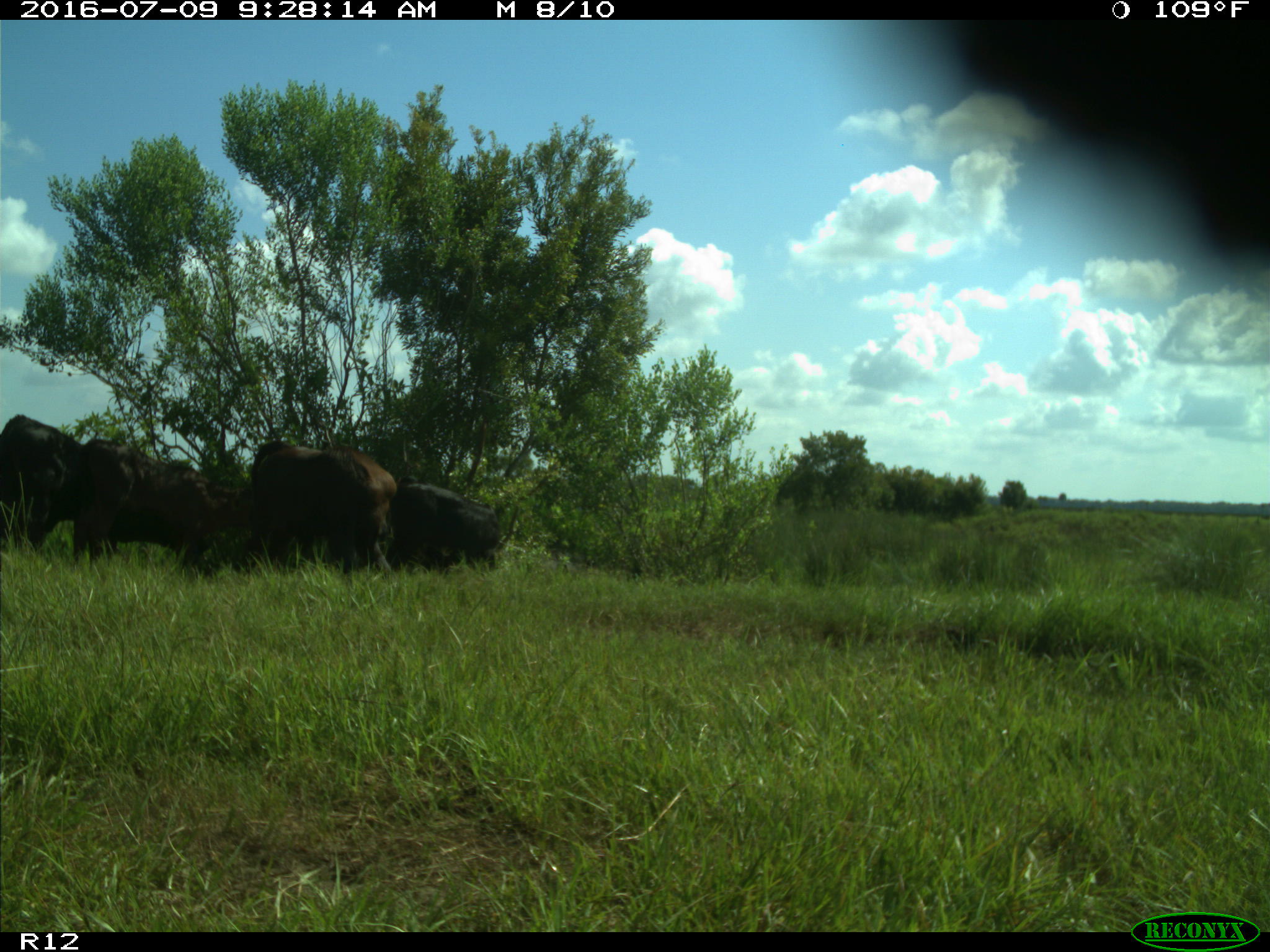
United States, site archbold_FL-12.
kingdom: Animalia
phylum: Chordata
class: Mammalia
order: Artiodactyla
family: Bovidae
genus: Bos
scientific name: Bos taurus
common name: domestic cow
Bos taurus (domestic cow).